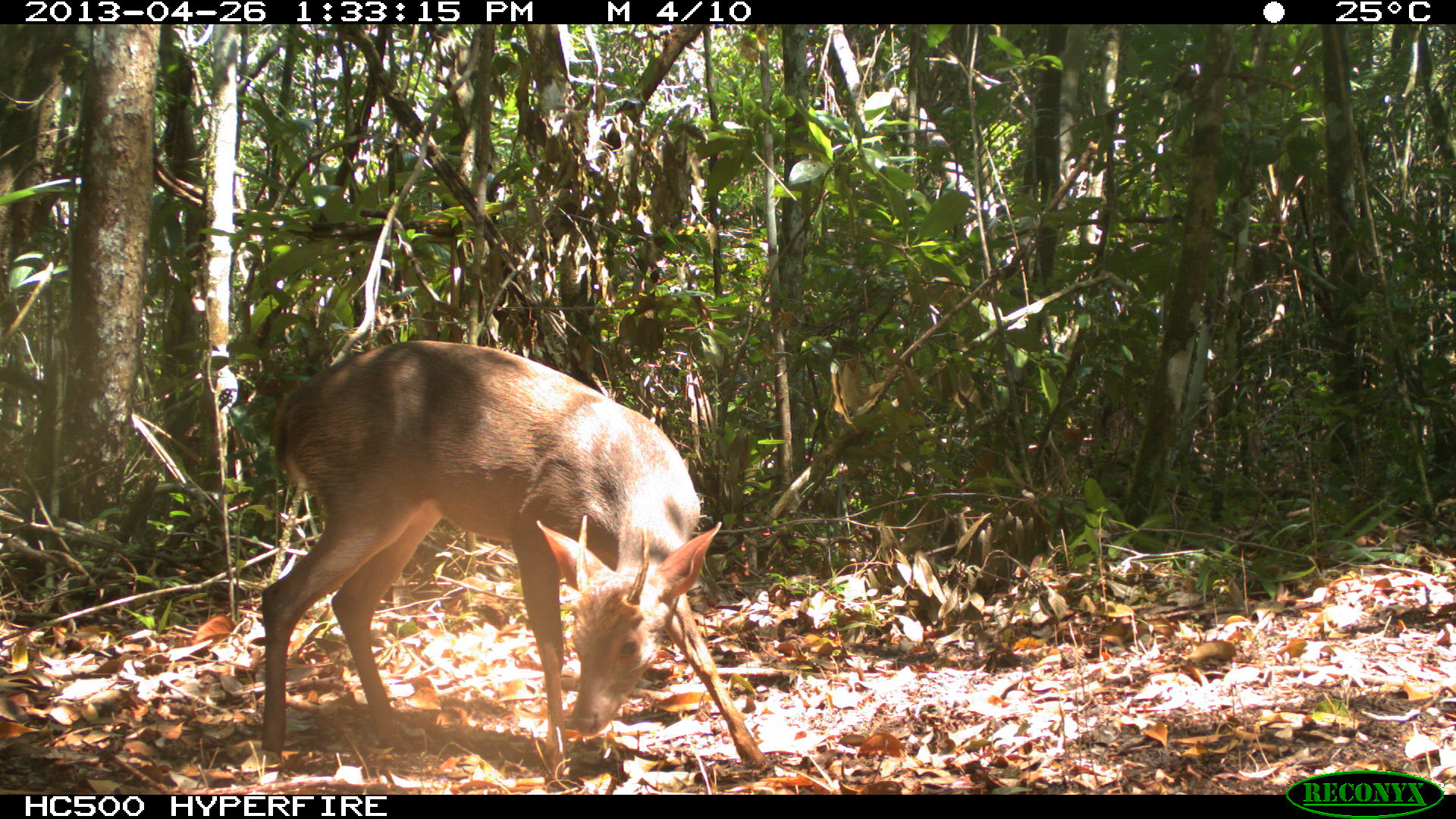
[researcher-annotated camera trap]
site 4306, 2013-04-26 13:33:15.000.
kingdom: Animalia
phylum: Chordata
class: Mammalia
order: Artiodactyla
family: Cervidae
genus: Odocoileus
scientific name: Odocoileus pandora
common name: yucatán brown brocket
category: mazama pandora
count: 1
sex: male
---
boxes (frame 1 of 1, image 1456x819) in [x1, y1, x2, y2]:
mazama pandora: [256, 339, 771, 790]